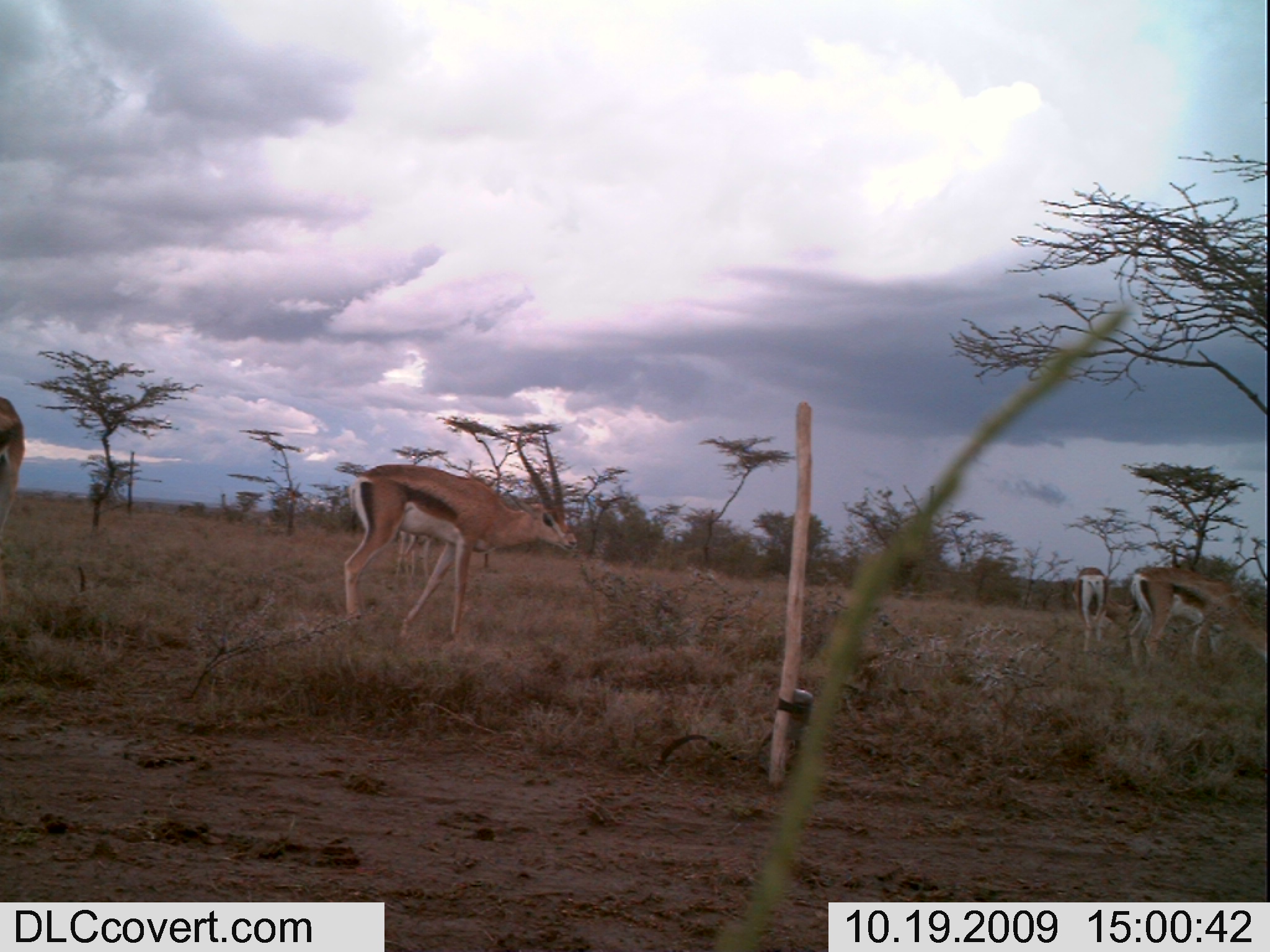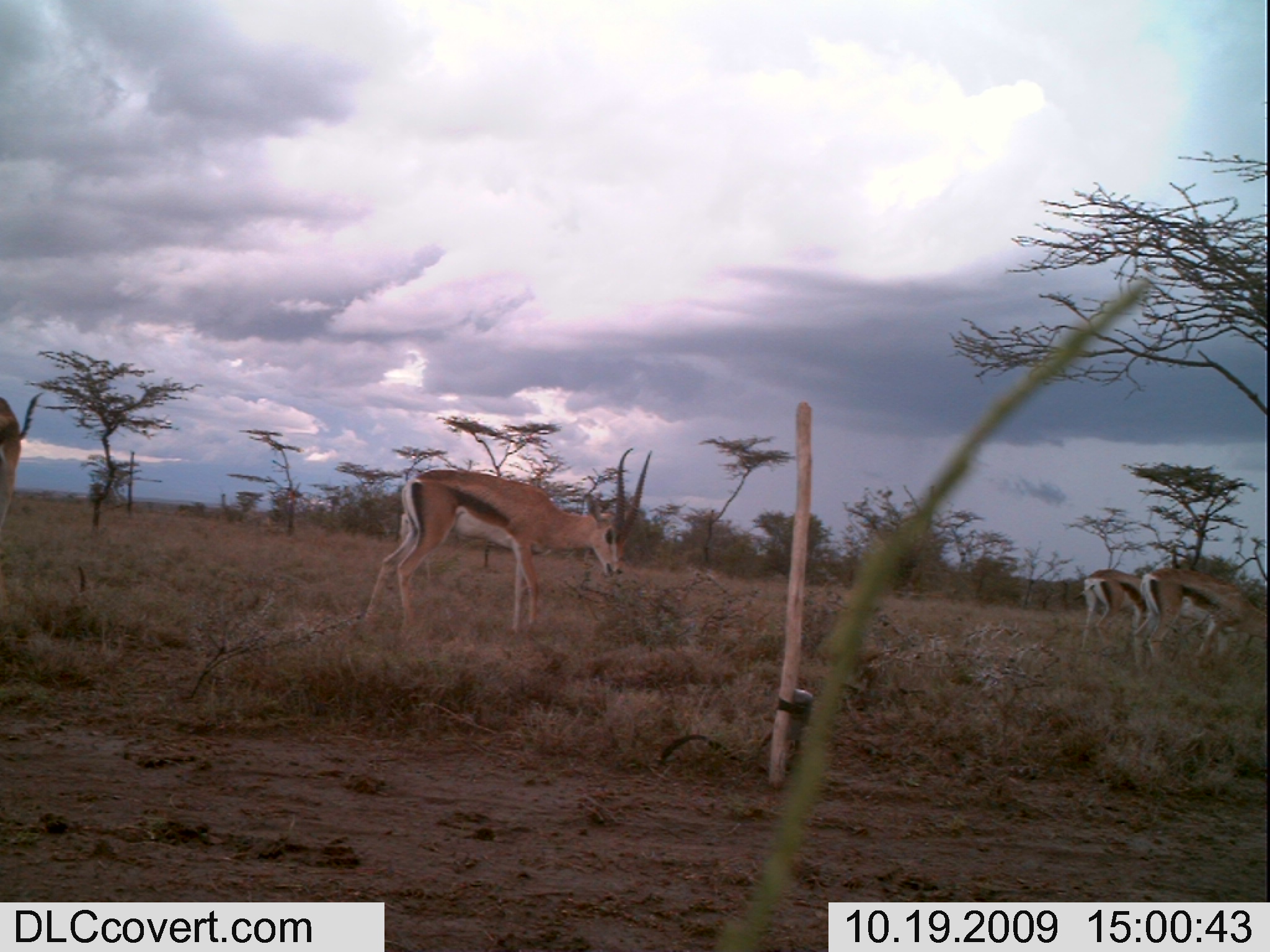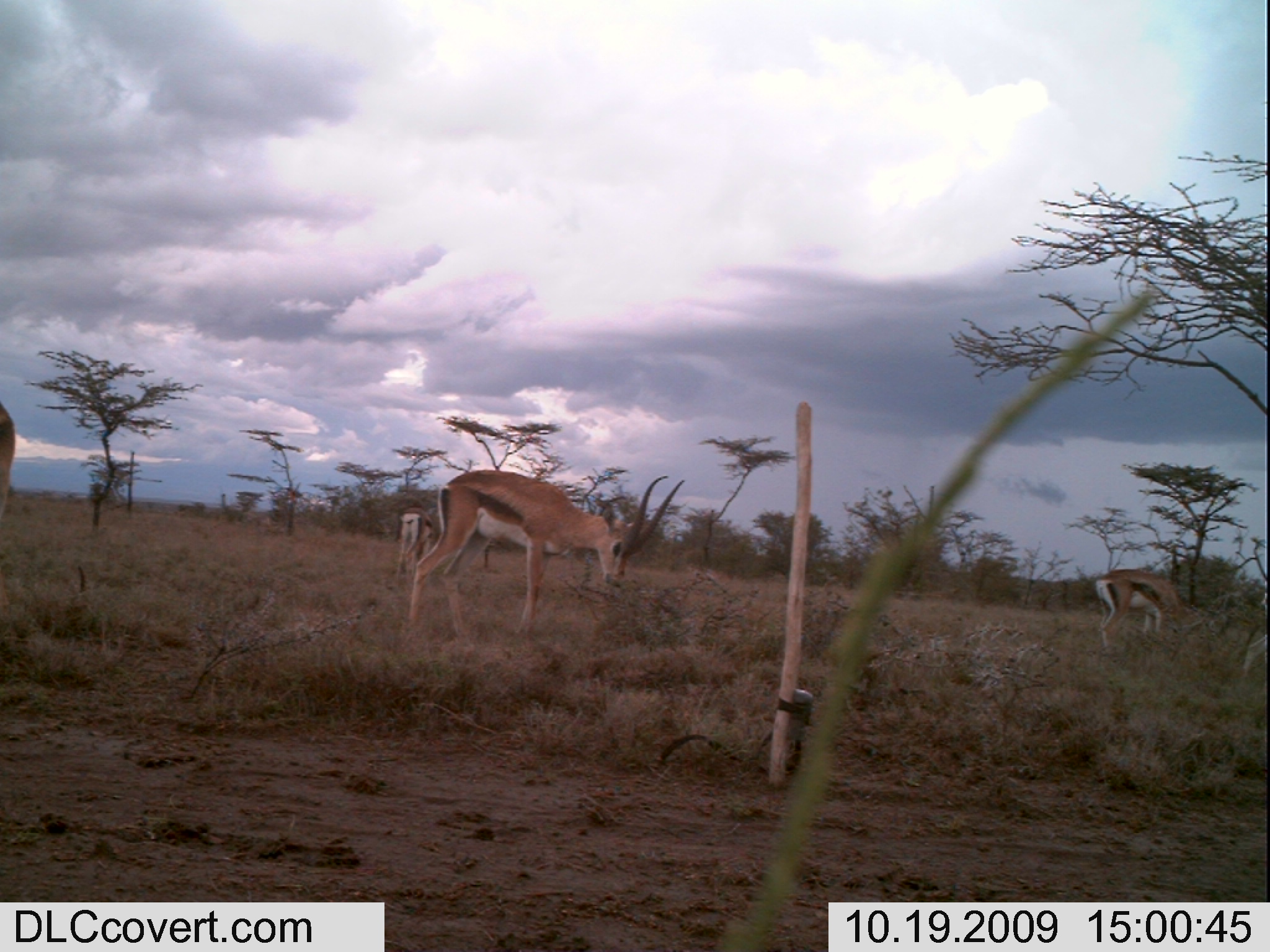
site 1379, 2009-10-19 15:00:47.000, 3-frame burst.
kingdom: Animalia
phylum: Chordata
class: Mammalia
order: Artiodactyla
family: Bovidae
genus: Nanger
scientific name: Nanger granti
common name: grant's gazelle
Nanger granti (grant's gazelle), count 5.